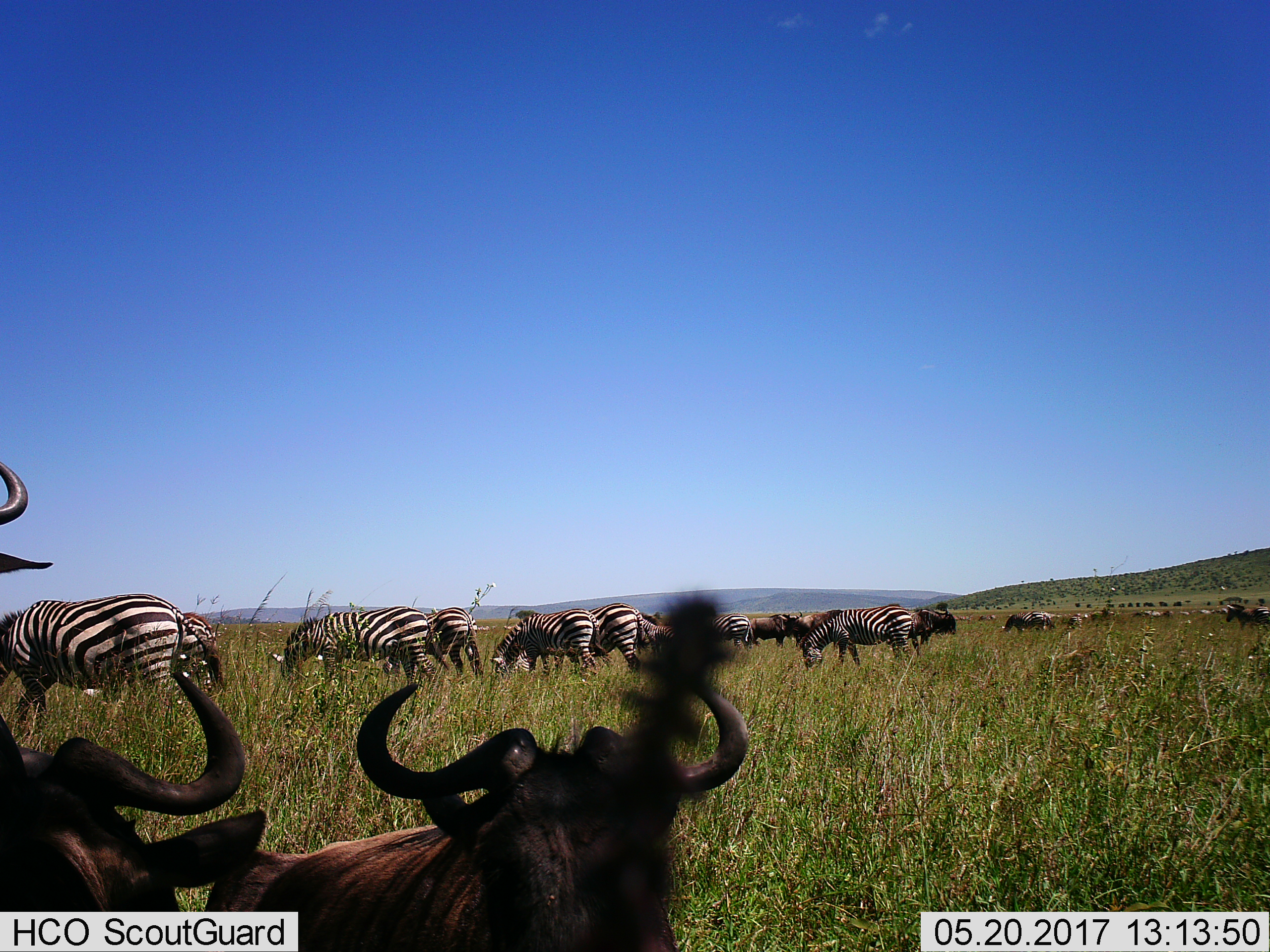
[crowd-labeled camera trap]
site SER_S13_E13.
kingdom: Animalia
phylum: Chordata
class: Mammalia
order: Artiodactyla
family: Bovidae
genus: Connochaetes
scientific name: Connochaetes taurinus taurinus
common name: blue wildebeest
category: wildebeestblue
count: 7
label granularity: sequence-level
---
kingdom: Animalia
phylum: Chordata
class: Mammalia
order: Perissodactyla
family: Equidae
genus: Equus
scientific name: Equus quagga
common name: plains zebra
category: zebraplains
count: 11-50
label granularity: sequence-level